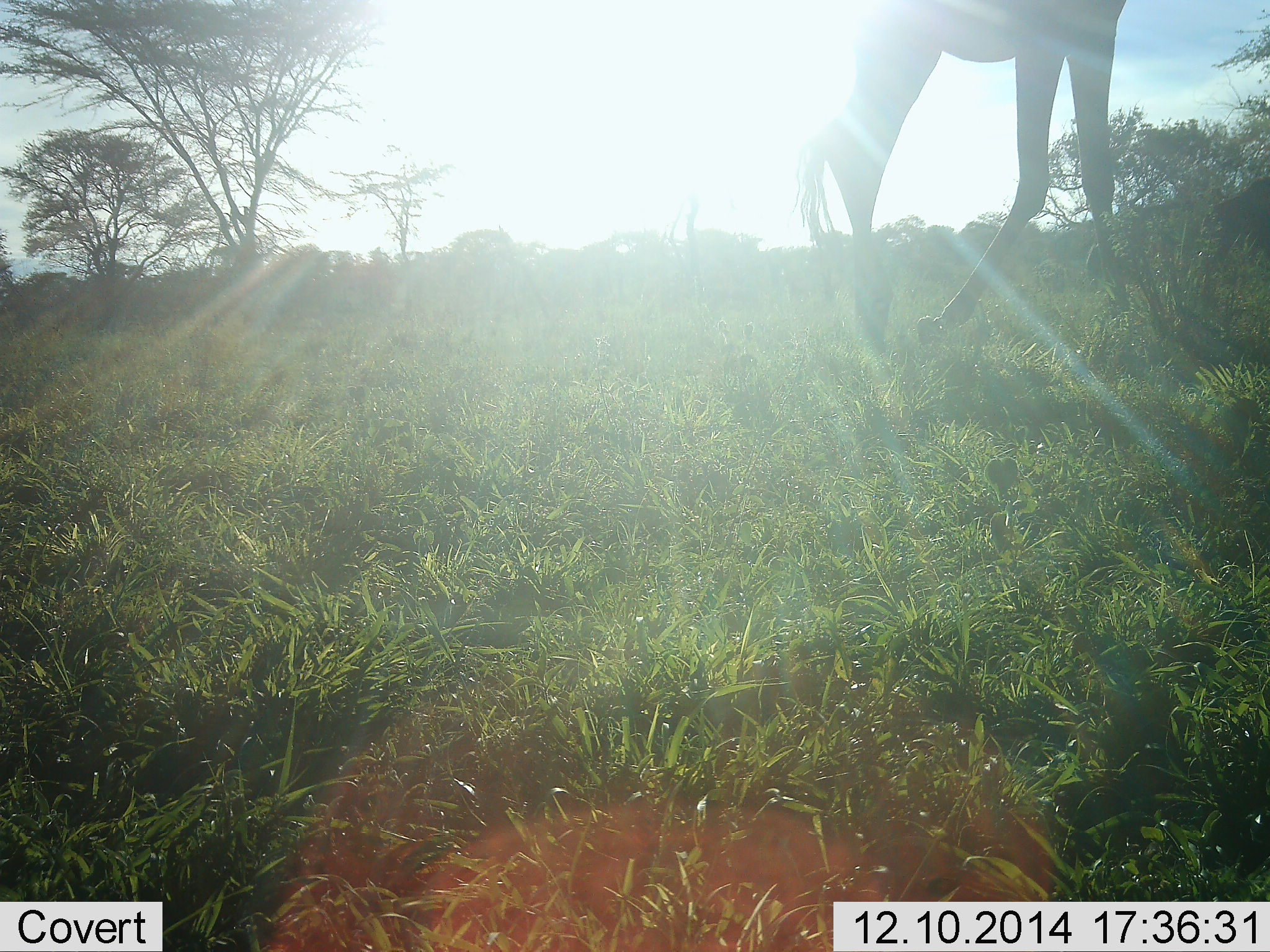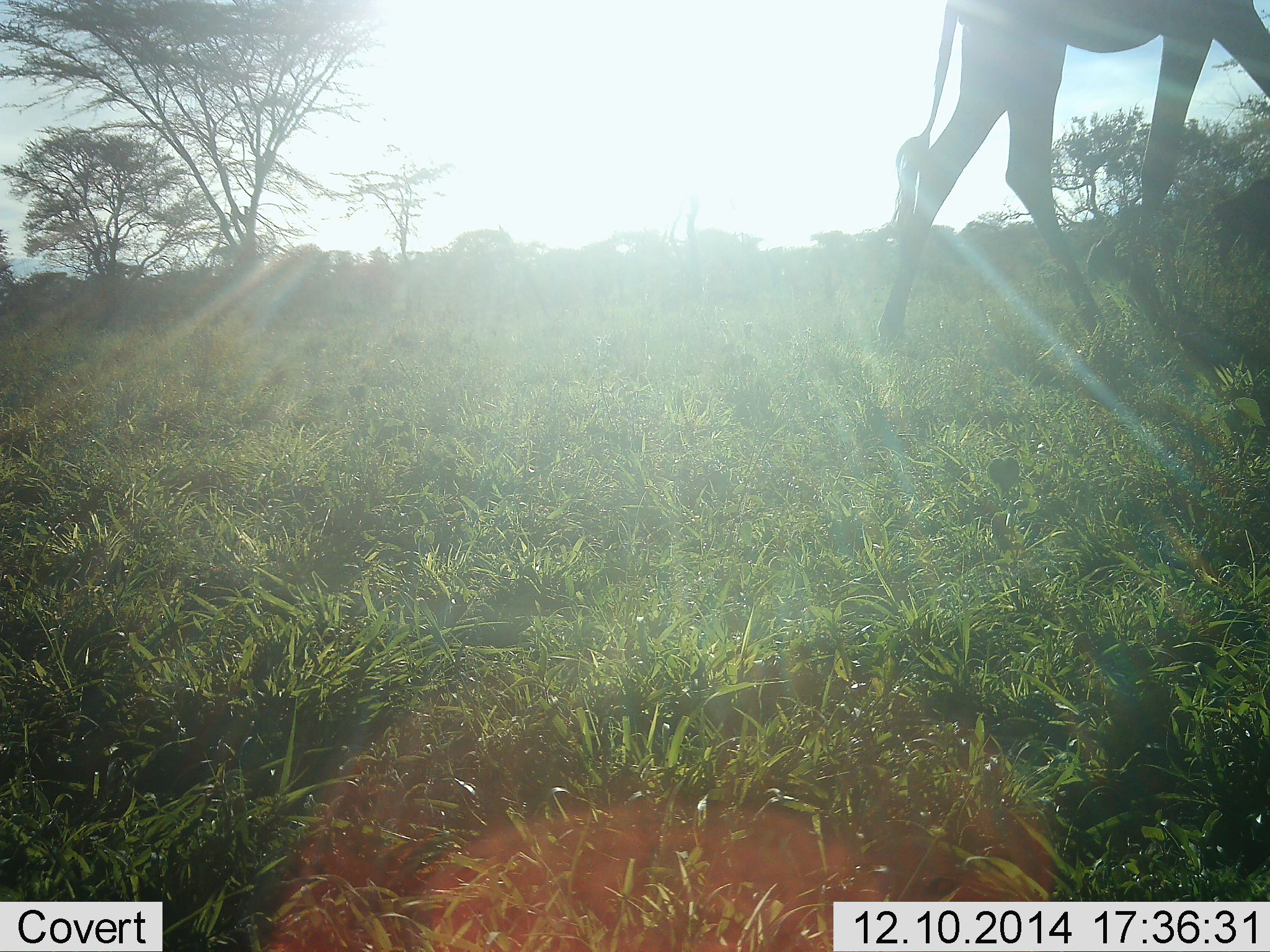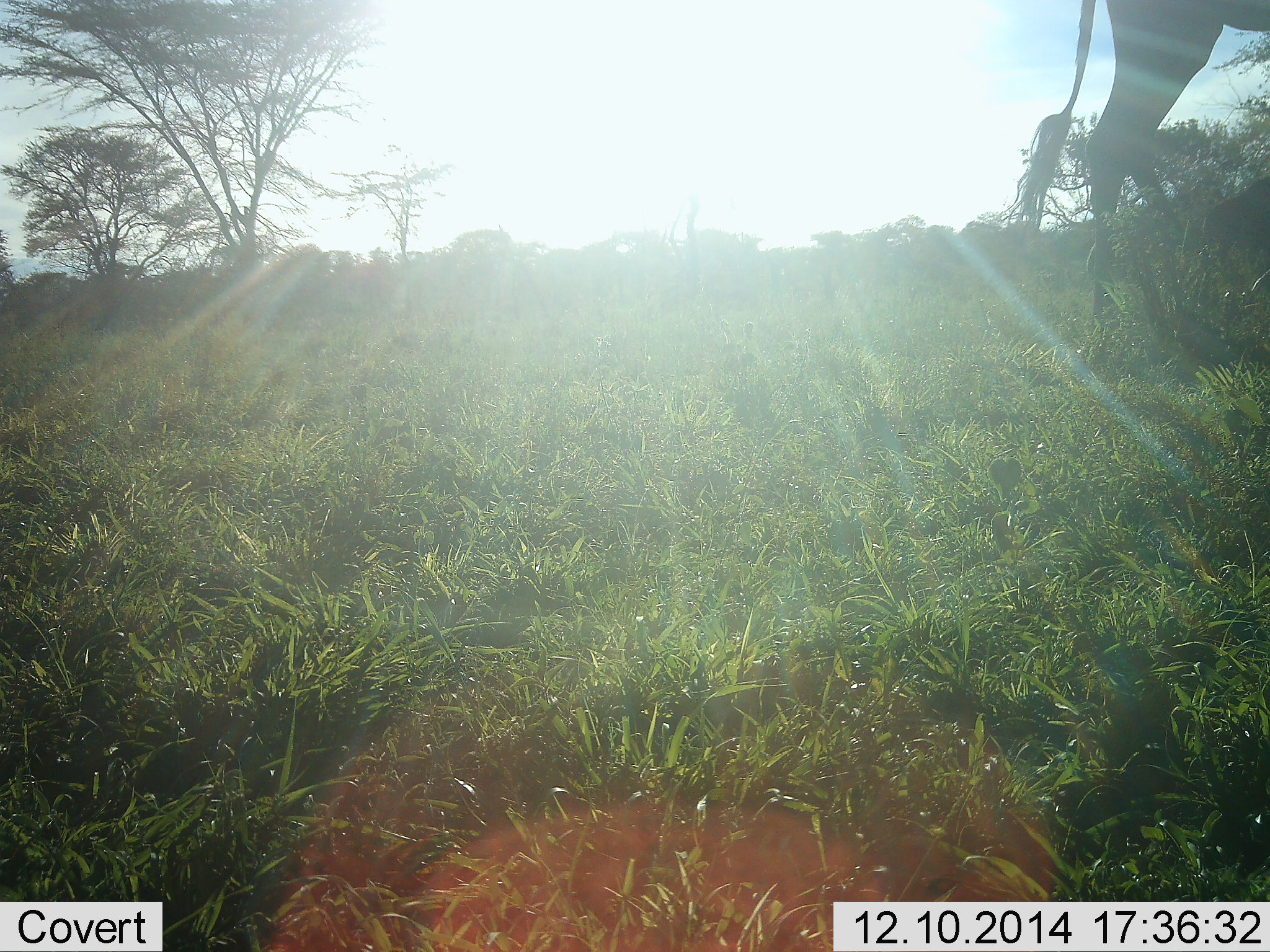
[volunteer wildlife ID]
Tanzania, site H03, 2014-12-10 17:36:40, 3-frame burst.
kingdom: Animalia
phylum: Chordata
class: Mammalia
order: Artiodactyla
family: Giraffidae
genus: Giraffa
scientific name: Giraffa camelopardalis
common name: giraffe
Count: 1.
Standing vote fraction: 10%.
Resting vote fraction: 0%.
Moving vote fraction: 100%.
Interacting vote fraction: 0%.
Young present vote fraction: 0%.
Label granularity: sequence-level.